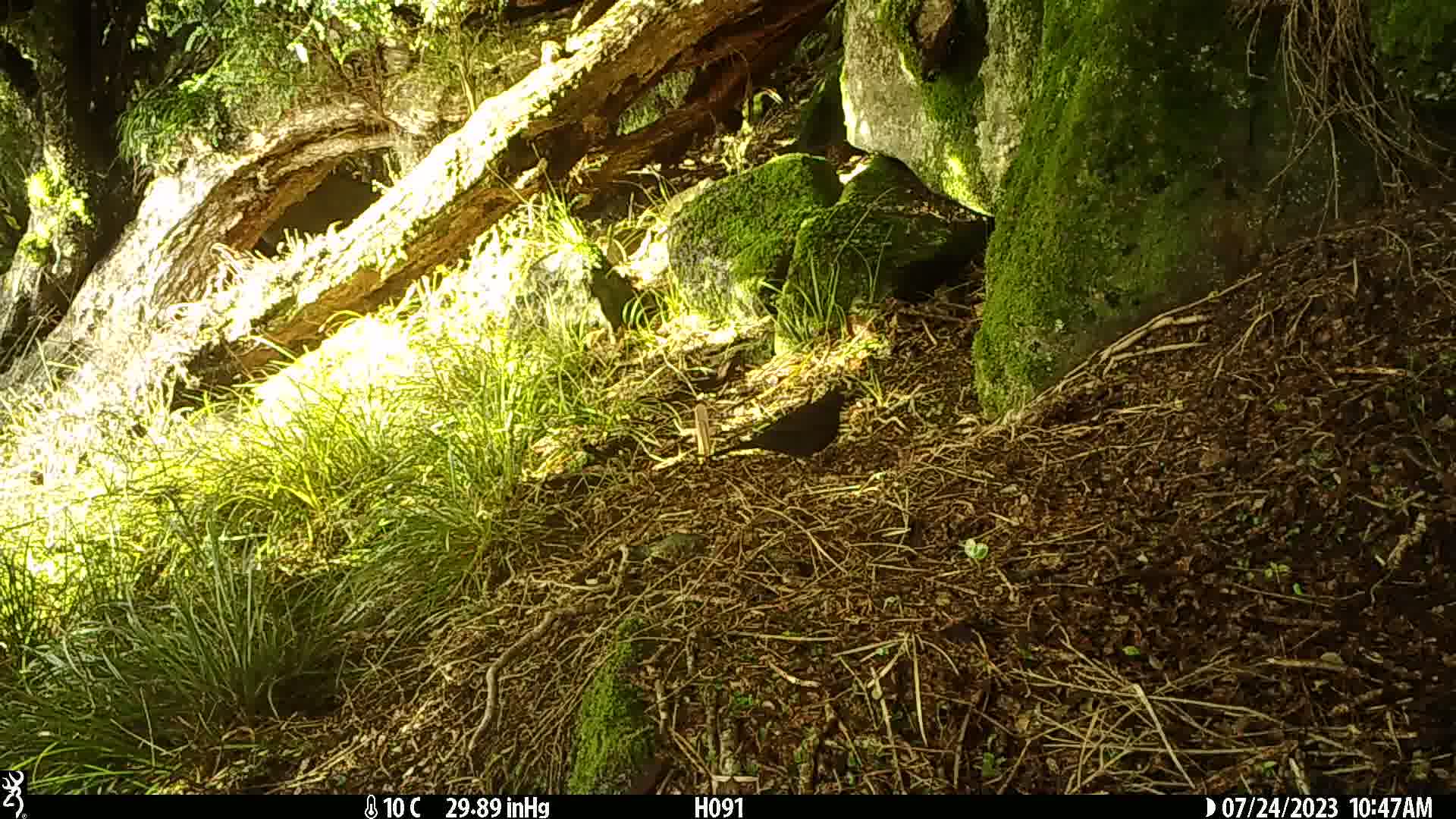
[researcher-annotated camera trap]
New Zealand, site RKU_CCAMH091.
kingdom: Animalia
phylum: Chordata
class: Aves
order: Passeriformes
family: Turdidae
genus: Turdus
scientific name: Turdus merula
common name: eurasian blackbird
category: blackbird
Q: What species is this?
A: Blackbird (eurasian blackbird) (Turdus merula).